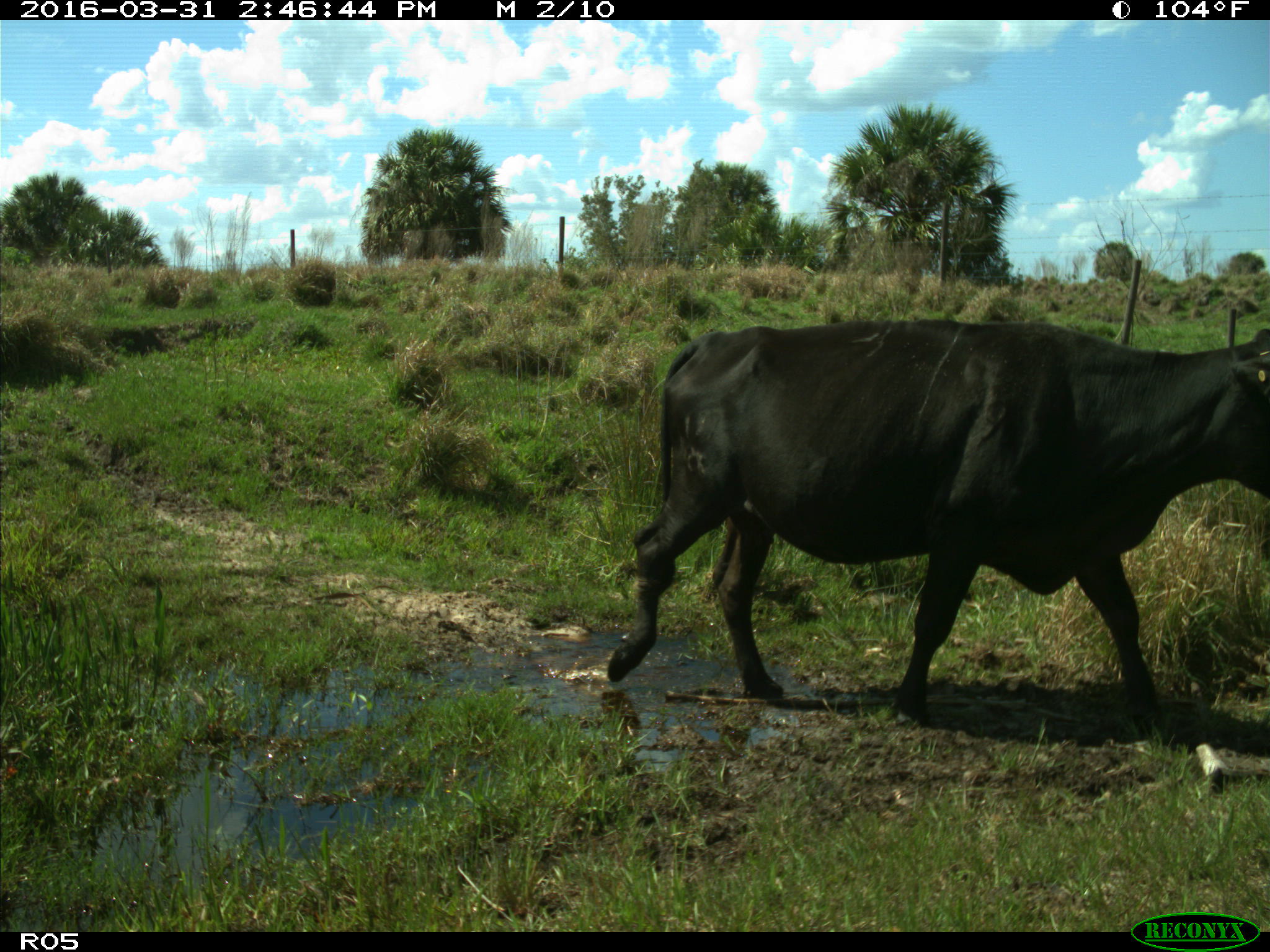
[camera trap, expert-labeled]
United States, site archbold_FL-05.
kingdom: Animalia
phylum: Chordata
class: Mammalia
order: Artiodactyla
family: Bovidae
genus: Bos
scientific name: Bos taurus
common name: domestic cow